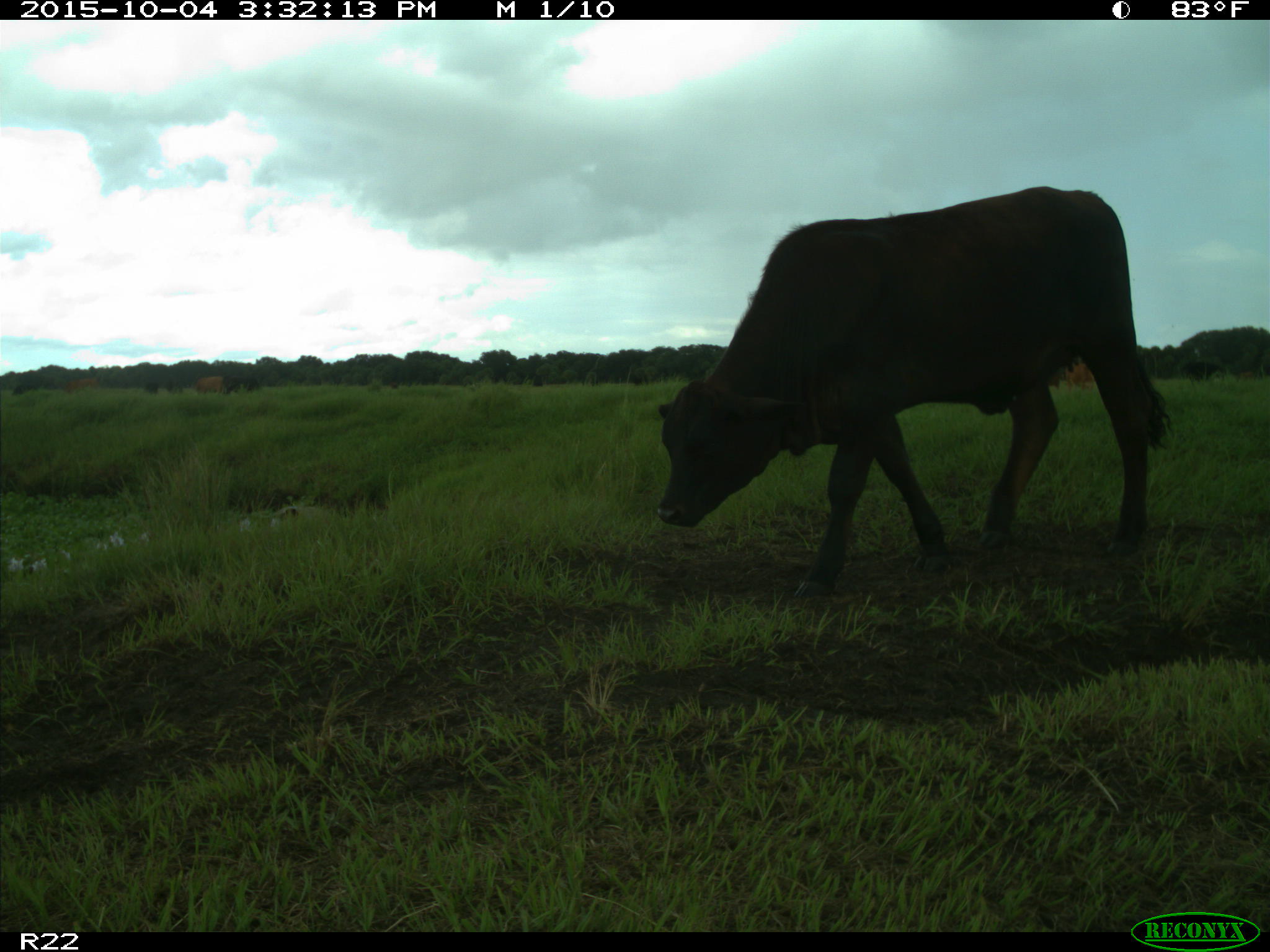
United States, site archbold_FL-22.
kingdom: Animalia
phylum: Chordata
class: Mammalia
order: Artiodactyla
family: Bovidae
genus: Bos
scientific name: Bos taurus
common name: domestic cow